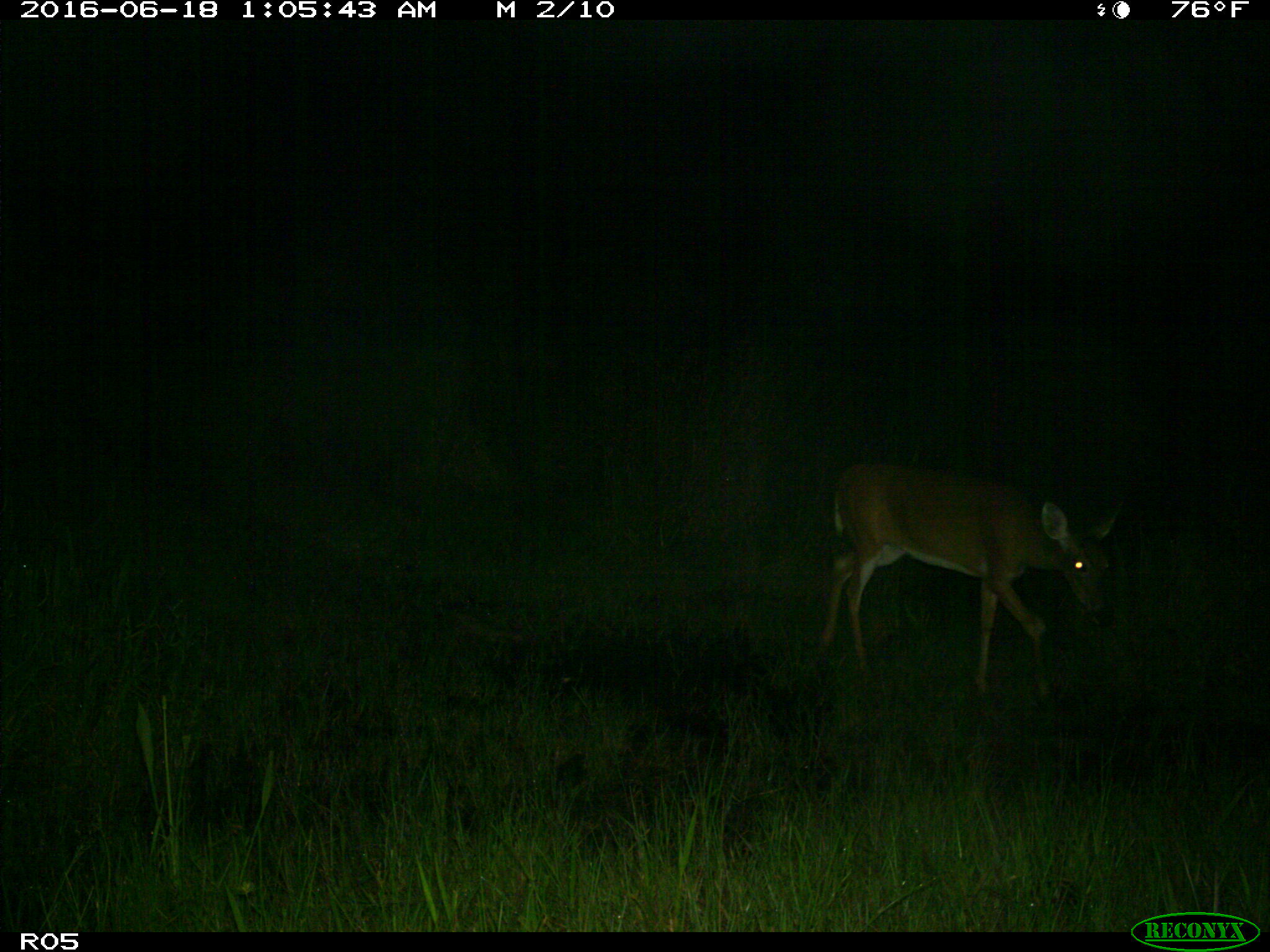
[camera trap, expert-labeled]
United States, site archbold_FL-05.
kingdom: Animalia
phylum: Chordata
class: Mammalia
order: Artiodactyla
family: Cervidae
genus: Odocoileus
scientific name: Odocoileus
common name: deer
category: unidentified deer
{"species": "unidentified deer (deer) (Odocoileus)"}